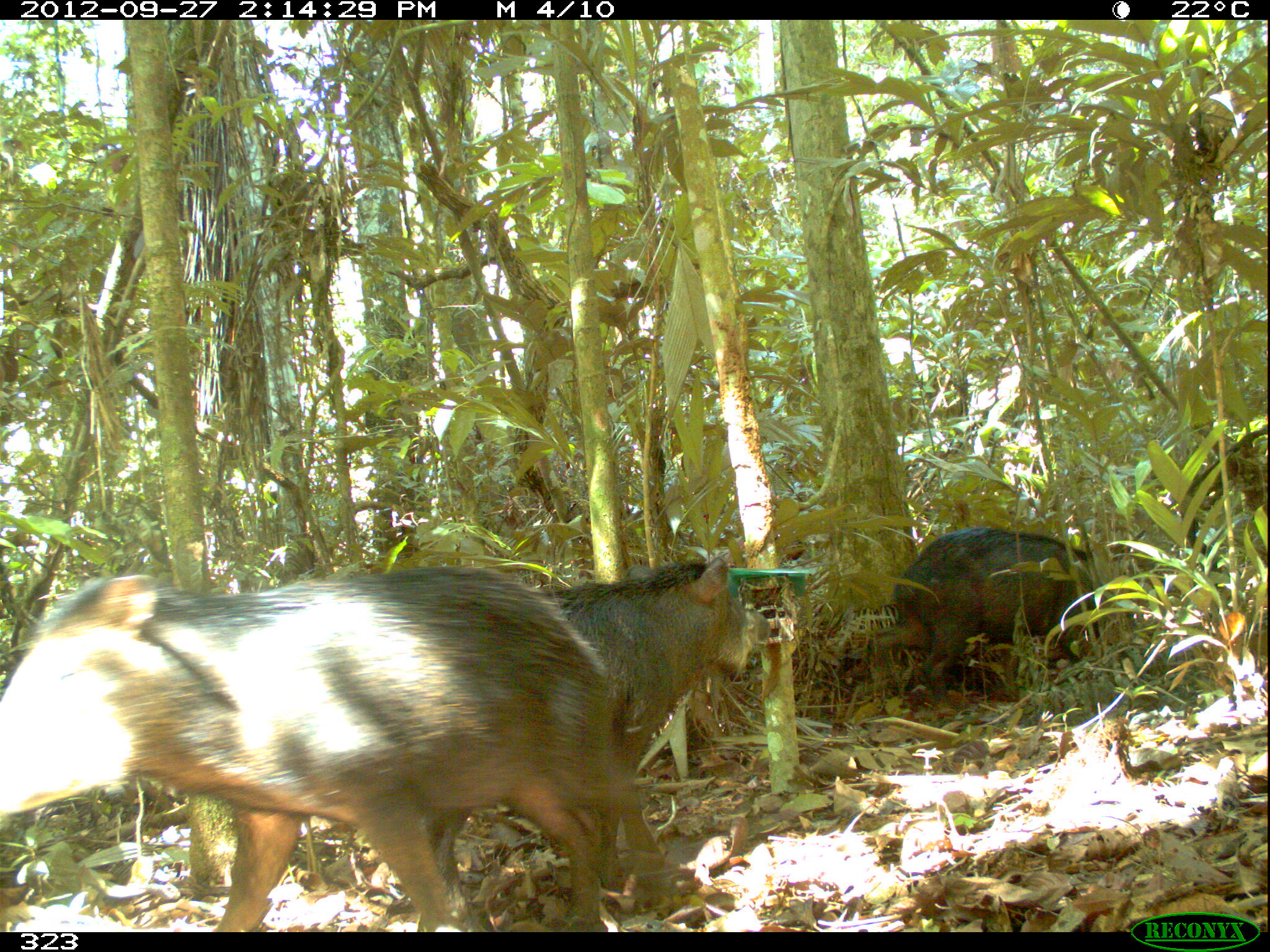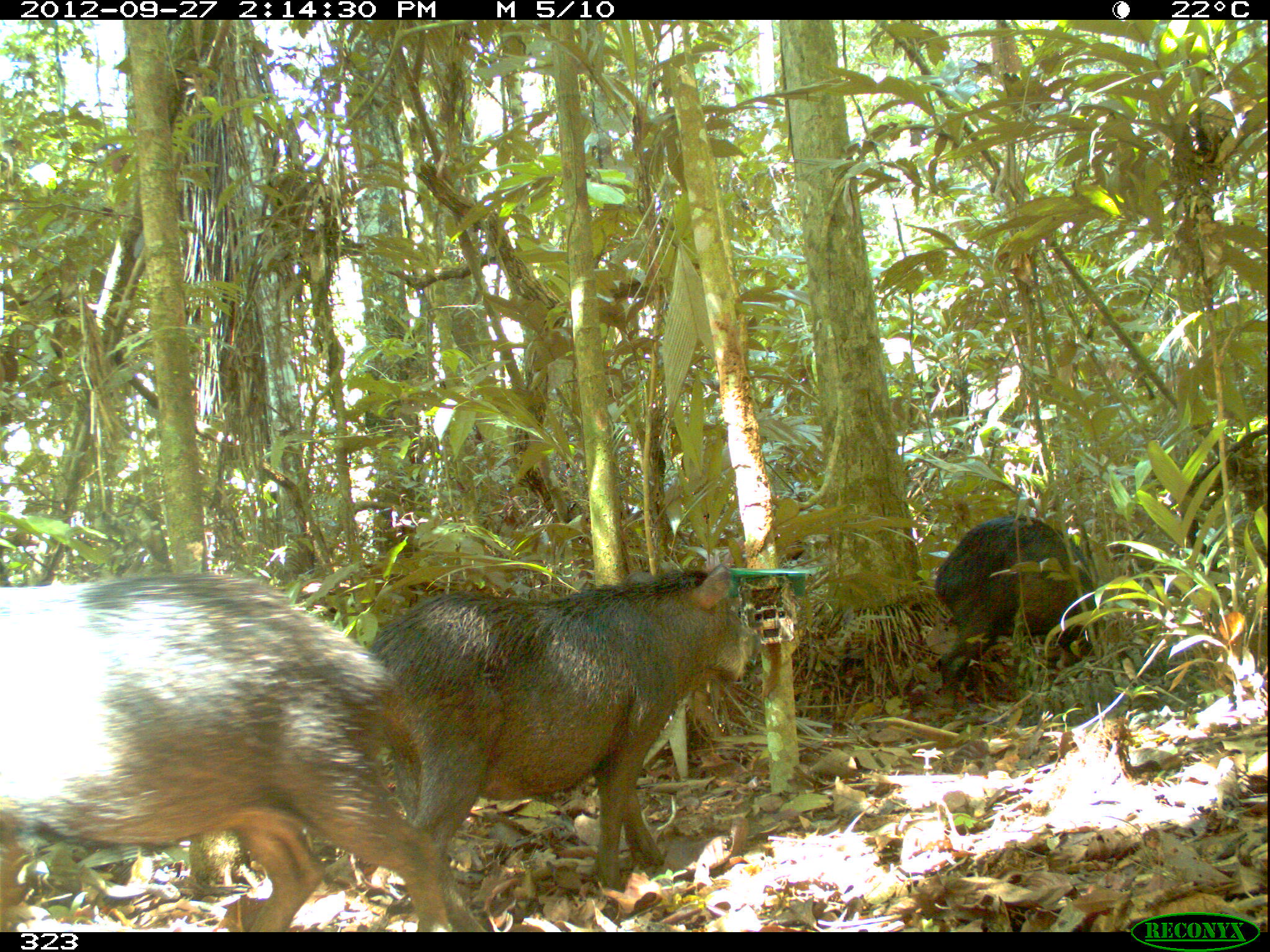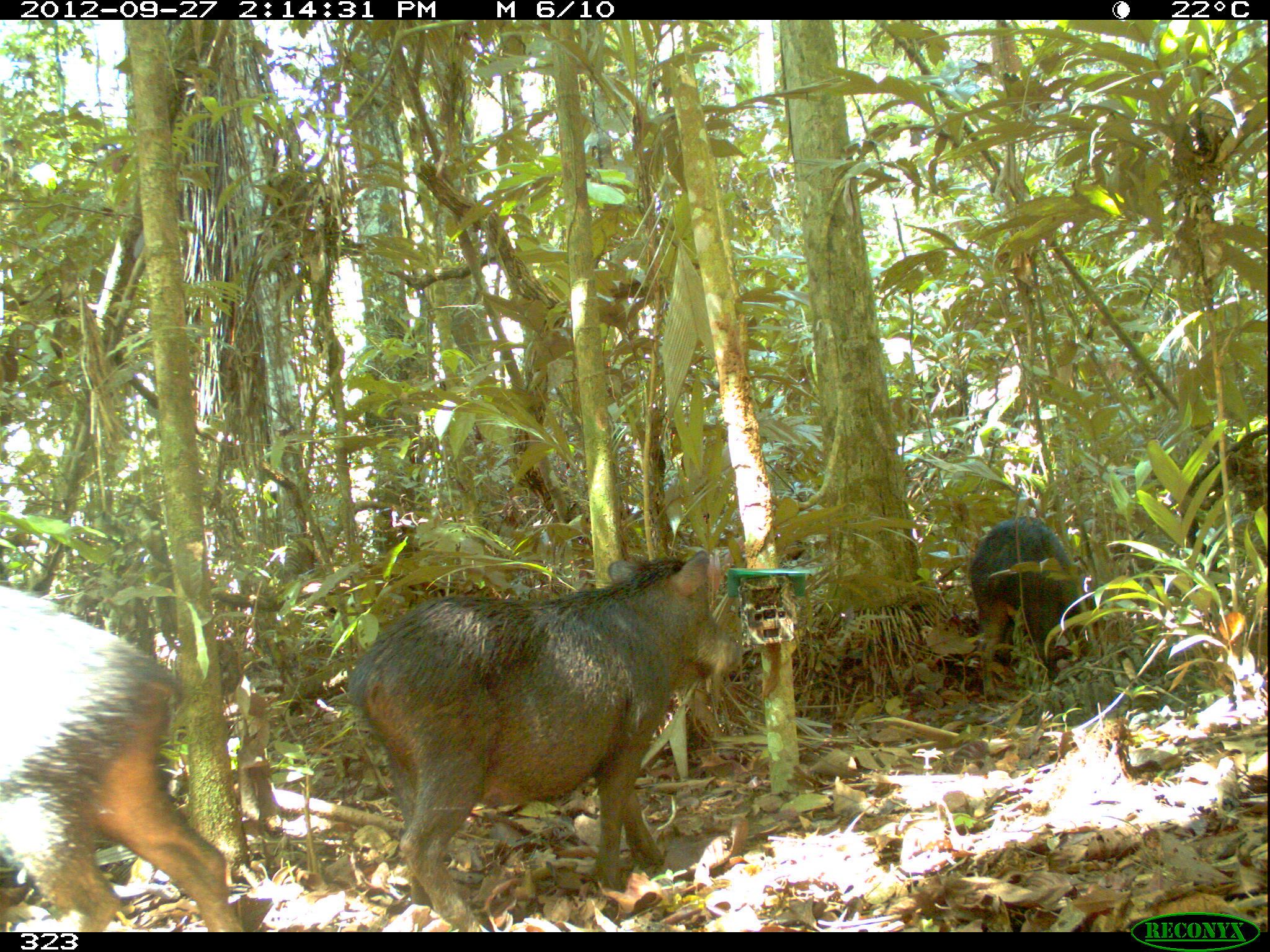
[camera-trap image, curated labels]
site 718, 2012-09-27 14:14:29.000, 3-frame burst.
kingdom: Animalia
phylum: Chordata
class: Mammalia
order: Artiodactyla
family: Tayassuidae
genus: Tayassu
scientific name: Tayassu pecari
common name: white-lipped peccary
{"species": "Tayassu pecari (white-lipped peccary)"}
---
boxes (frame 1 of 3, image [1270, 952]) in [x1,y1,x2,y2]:
tayassu pecari: [2,566,668,931]; [424,556,772,889]; [871,529,1146,705]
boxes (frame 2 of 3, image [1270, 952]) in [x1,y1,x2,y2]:
tayassu pecari: [0,572,445,932]; [372,563,763,931]; [936,516,1143,710]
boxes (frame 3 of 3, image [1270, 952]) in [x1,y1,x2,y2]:
tayassu pecari: [350,549,743,932]; [0,585,243,932]; [969,516,1089,702]